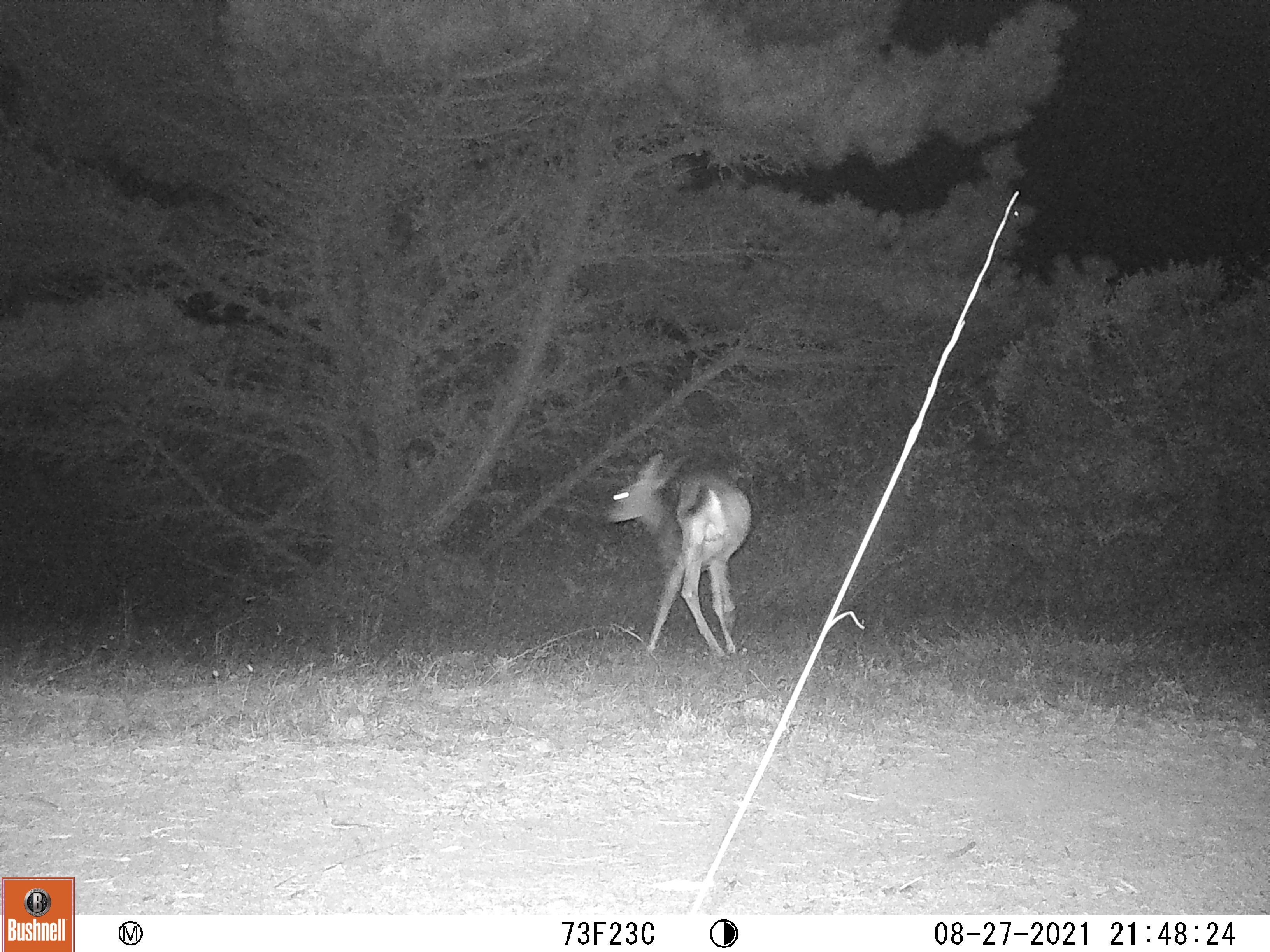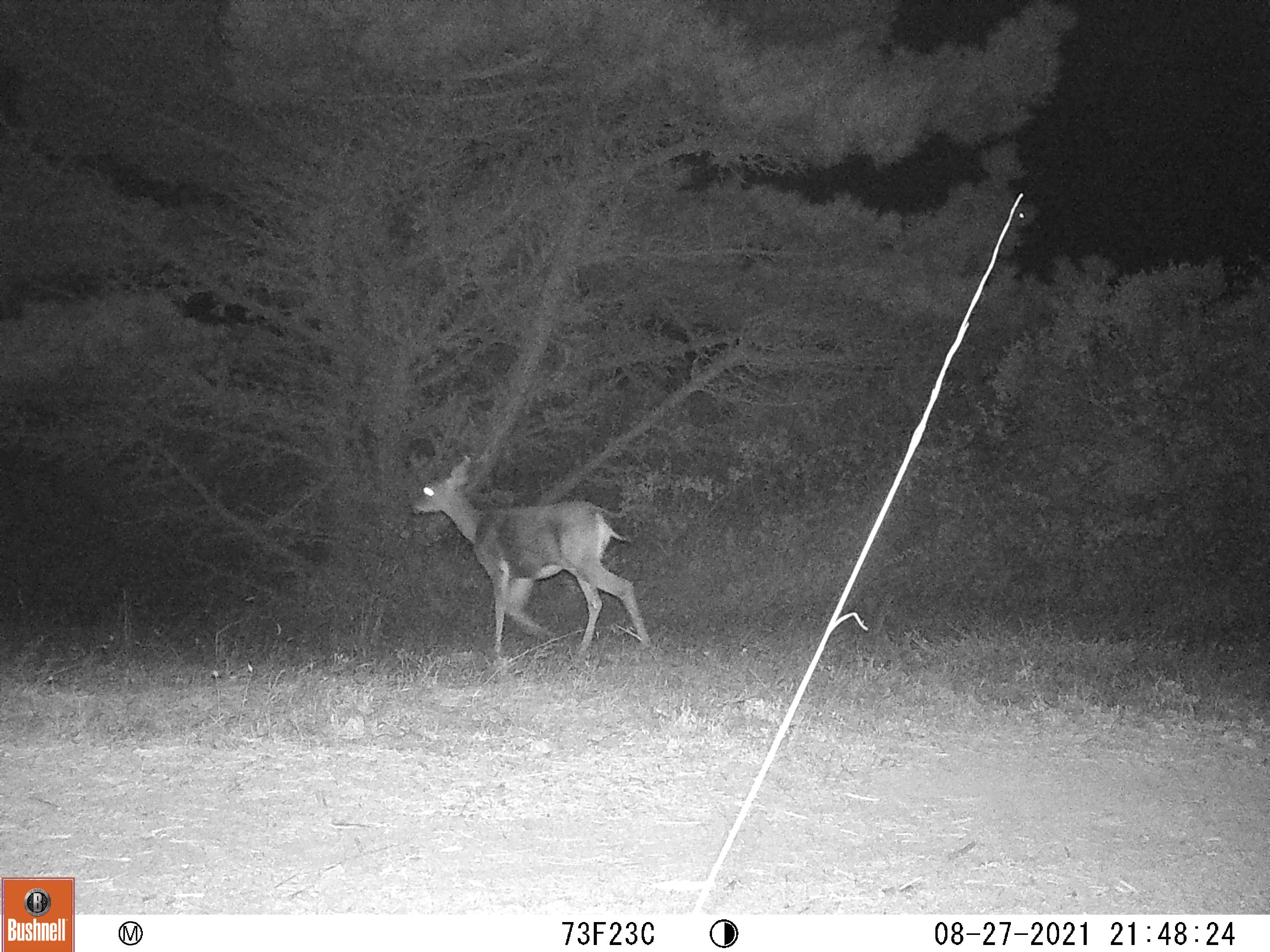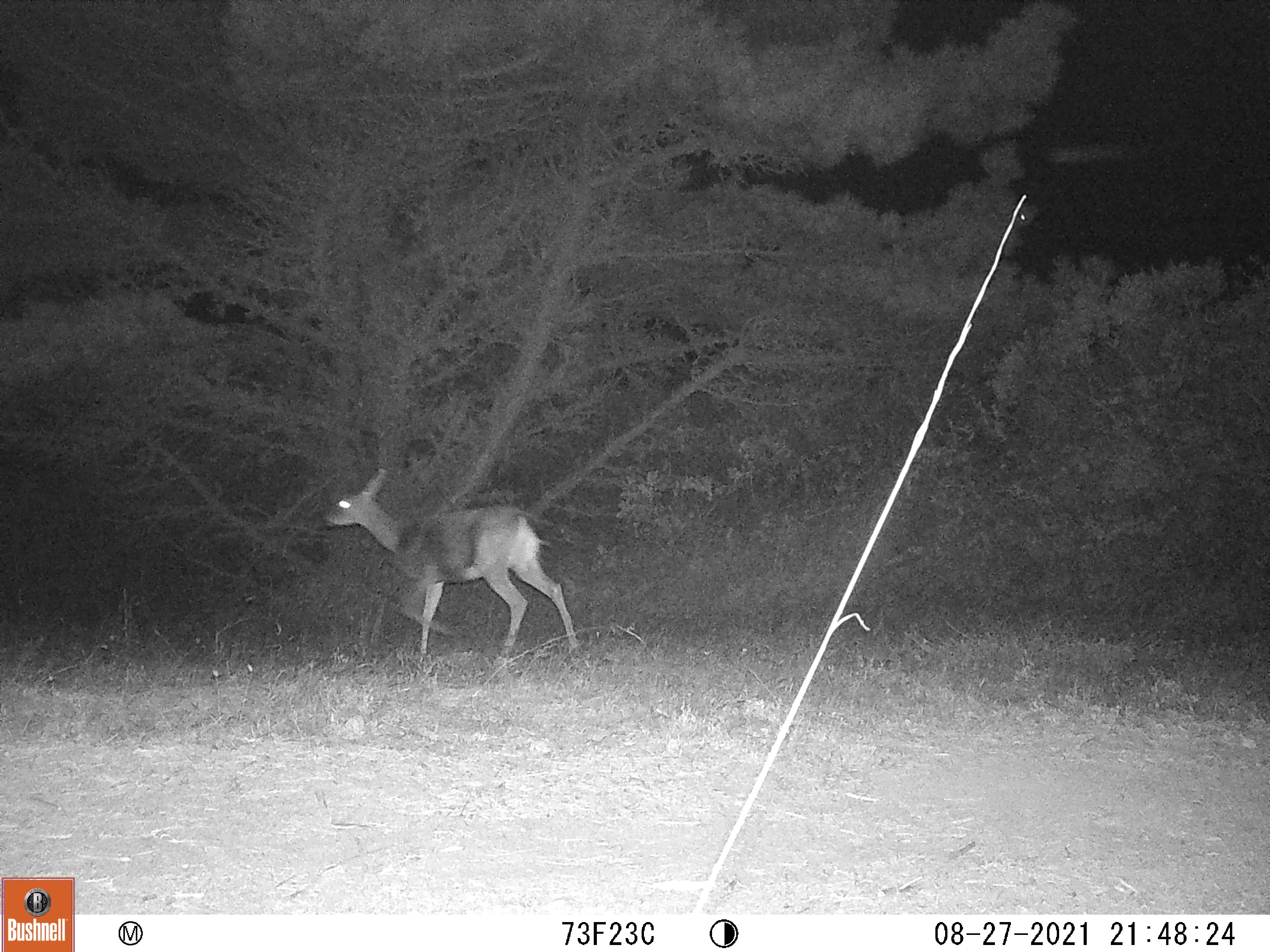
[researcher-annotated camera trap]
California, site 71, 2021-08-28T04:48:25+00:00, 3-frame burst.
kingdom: Animalia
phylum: Chordata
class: Mammalia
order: Artiodactyla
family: Cervidae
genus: Odocoileus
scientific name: Odocoileus hemionus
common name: mule deer